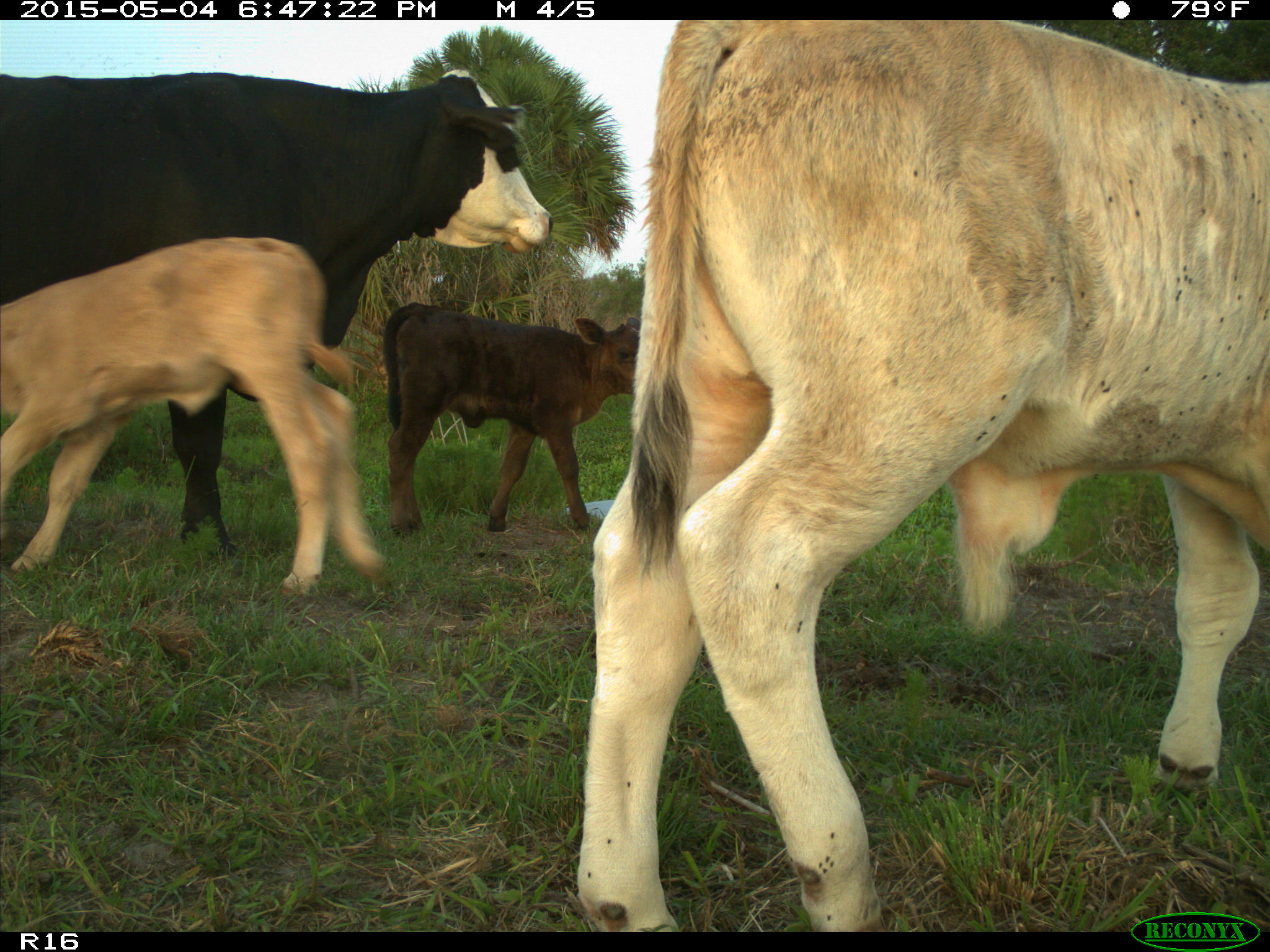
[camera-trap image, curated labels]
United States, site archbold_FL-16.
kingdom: Animalia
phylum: Chordata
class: Mammalia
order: Artiodactyla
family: Bovidae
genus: Bos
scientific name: Bos taurus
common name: domestic cow